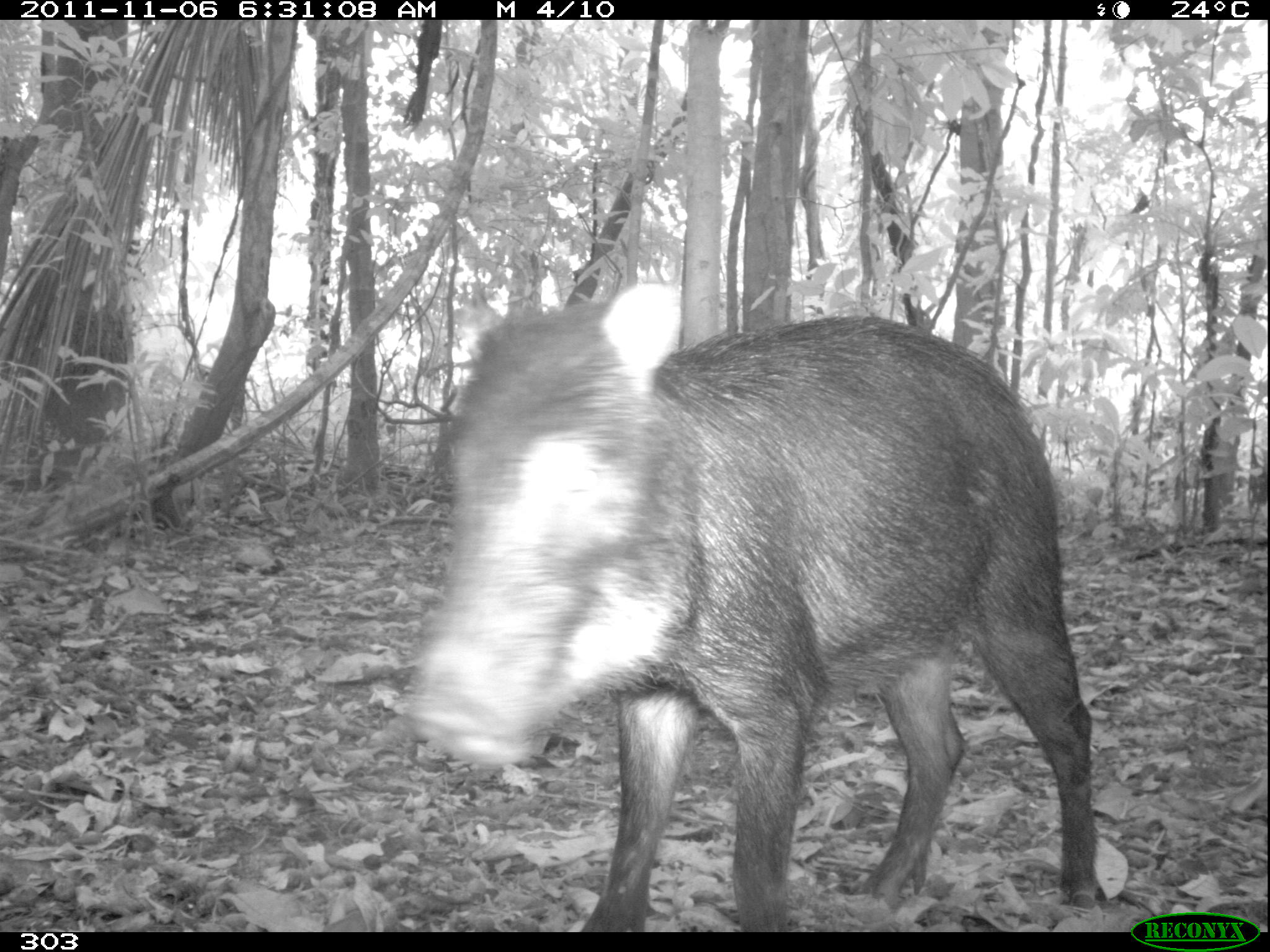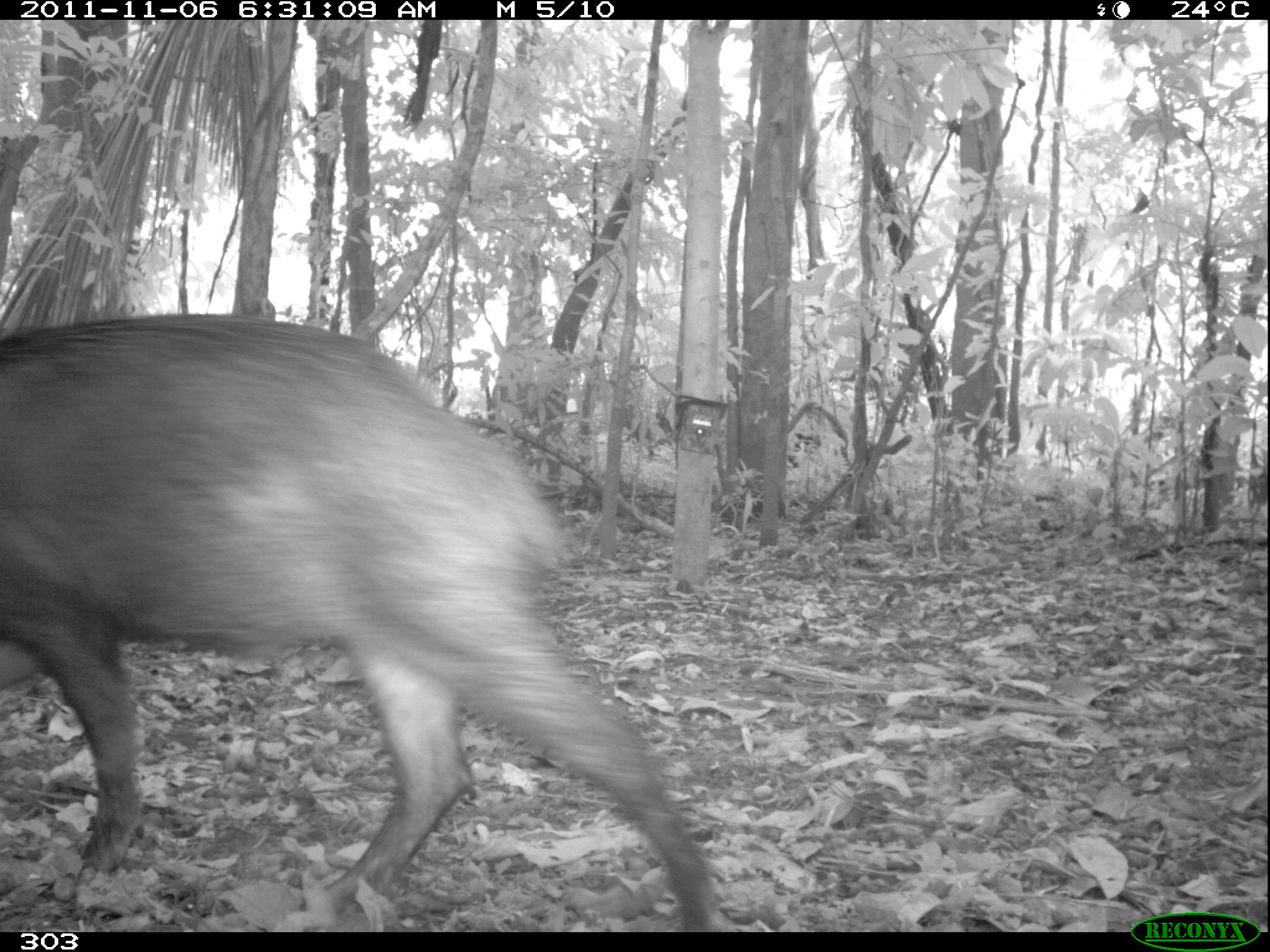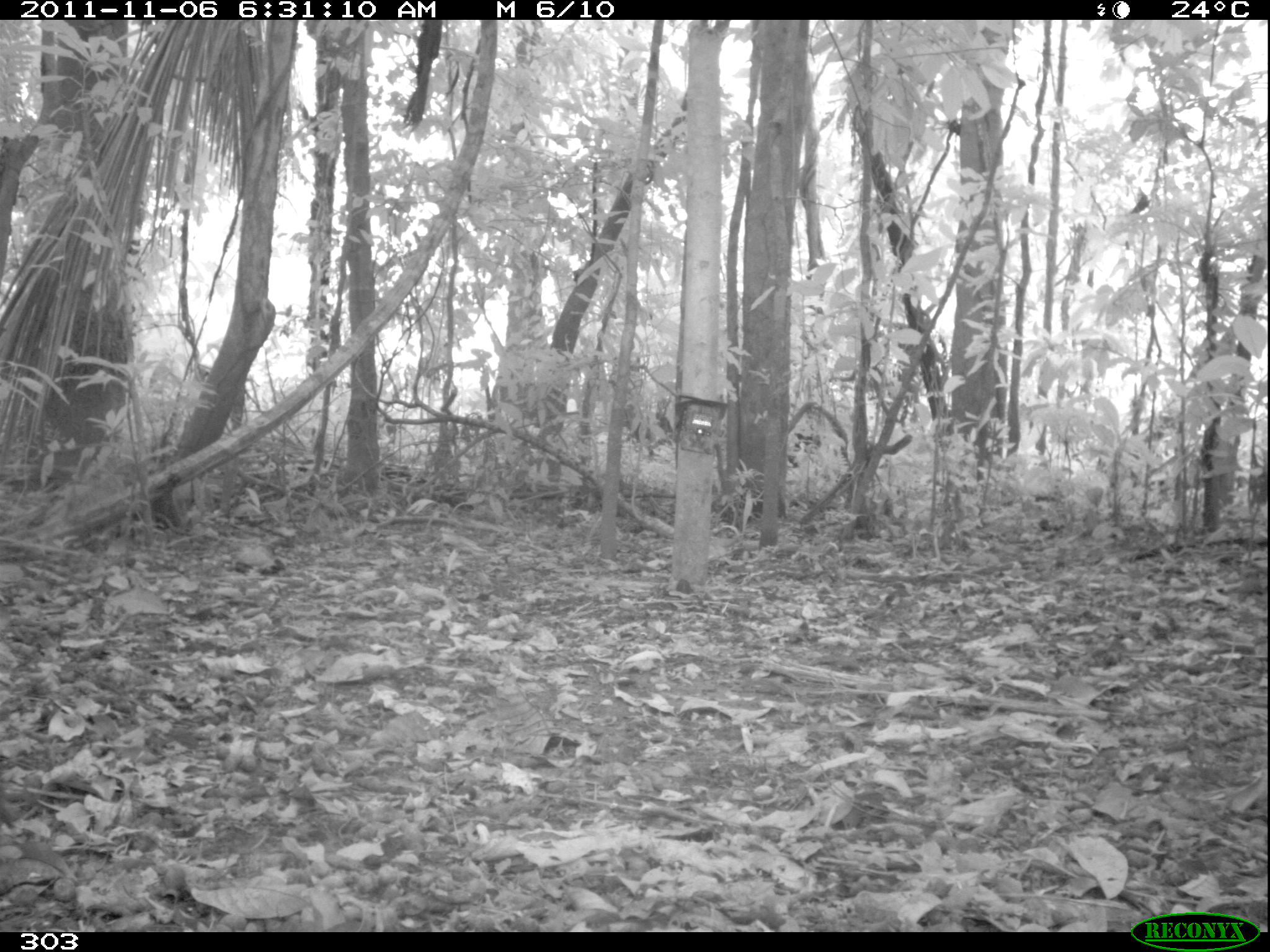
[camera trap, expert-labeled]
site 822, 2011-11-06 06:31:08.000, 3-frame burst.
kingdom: Animalia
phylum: Chordata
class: Mammalia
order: Artiodactyla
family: Tayassuidae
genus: Tayassu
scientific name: Tayassu pecari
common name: white-lipped peccary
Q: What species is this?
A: Tayassu pecari (white-lipped peccary).